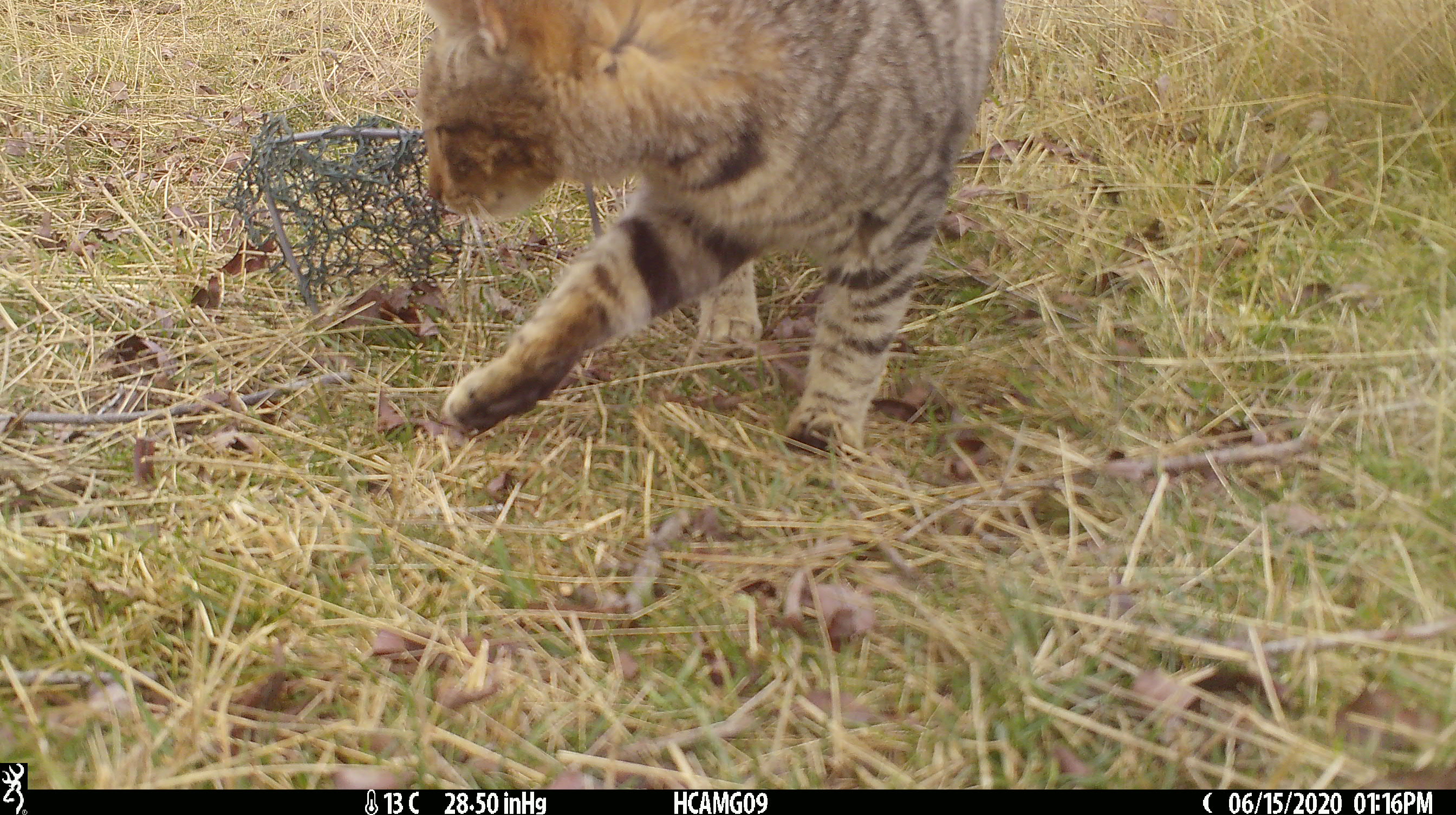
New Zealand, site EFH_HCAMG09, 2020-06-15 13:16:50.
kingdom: Animalia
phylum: Chordata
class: Mammalia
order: Carnivora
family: Felidae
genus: Felis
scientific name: Felis catus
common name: domestic cat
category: cat